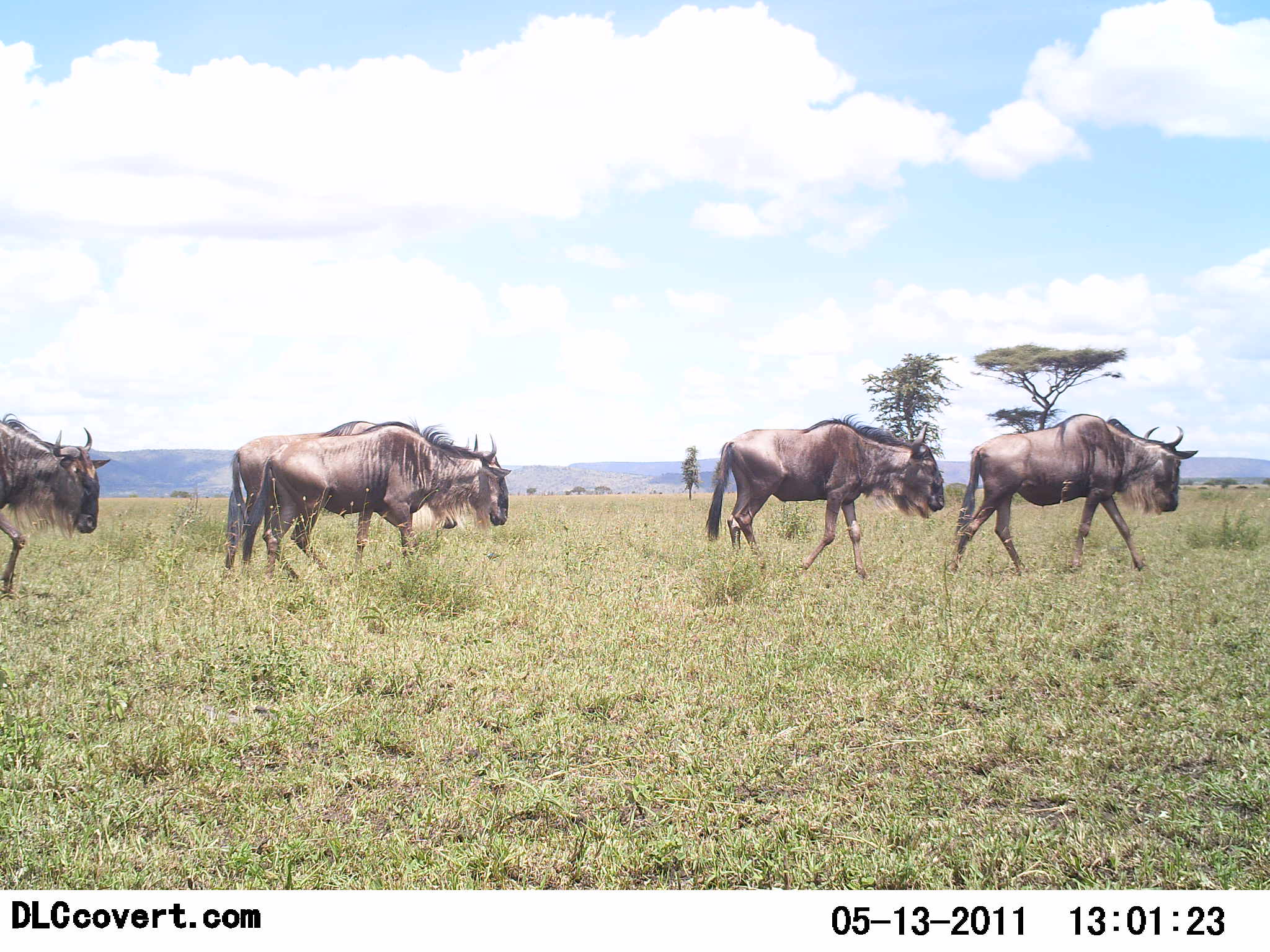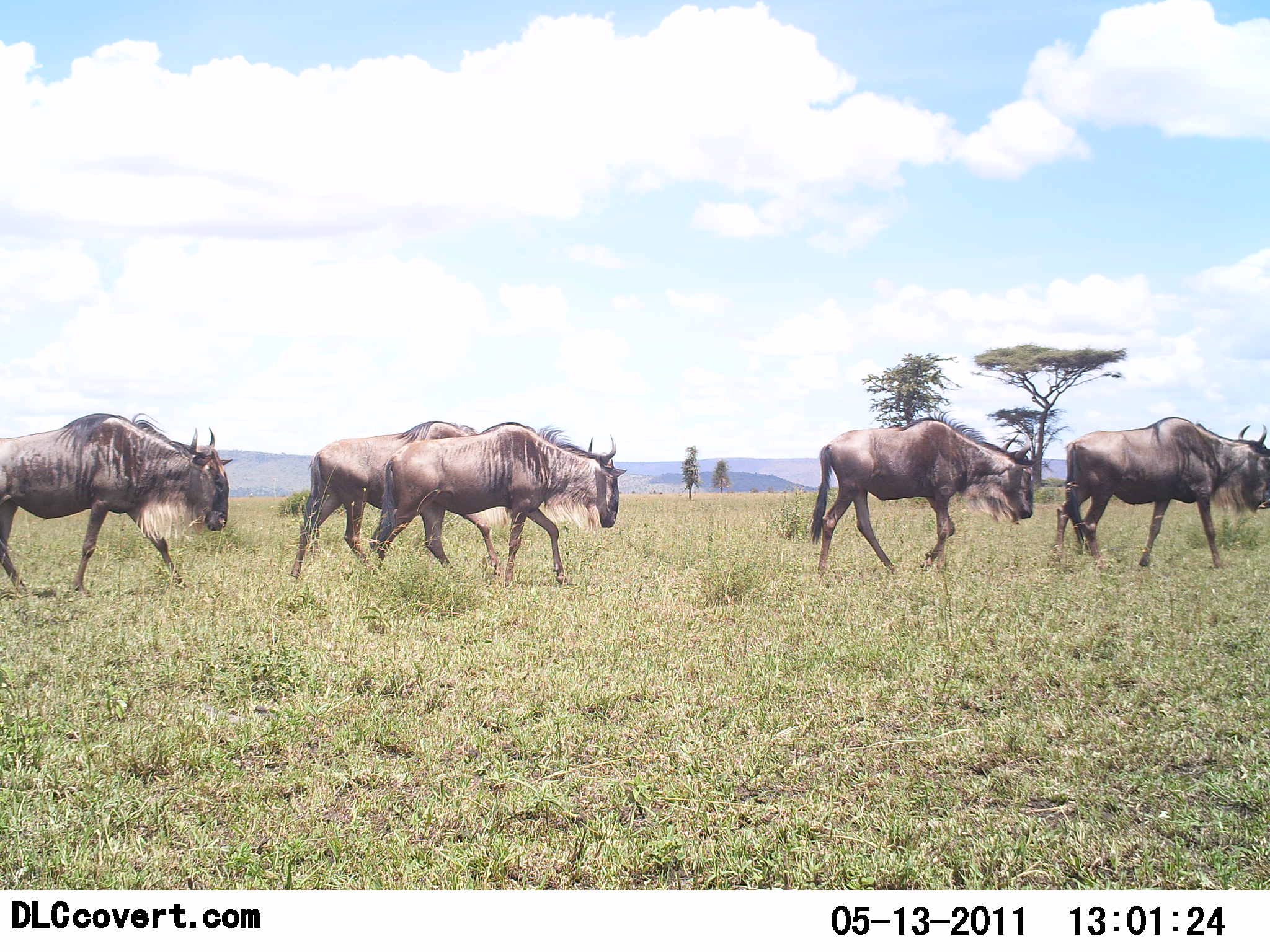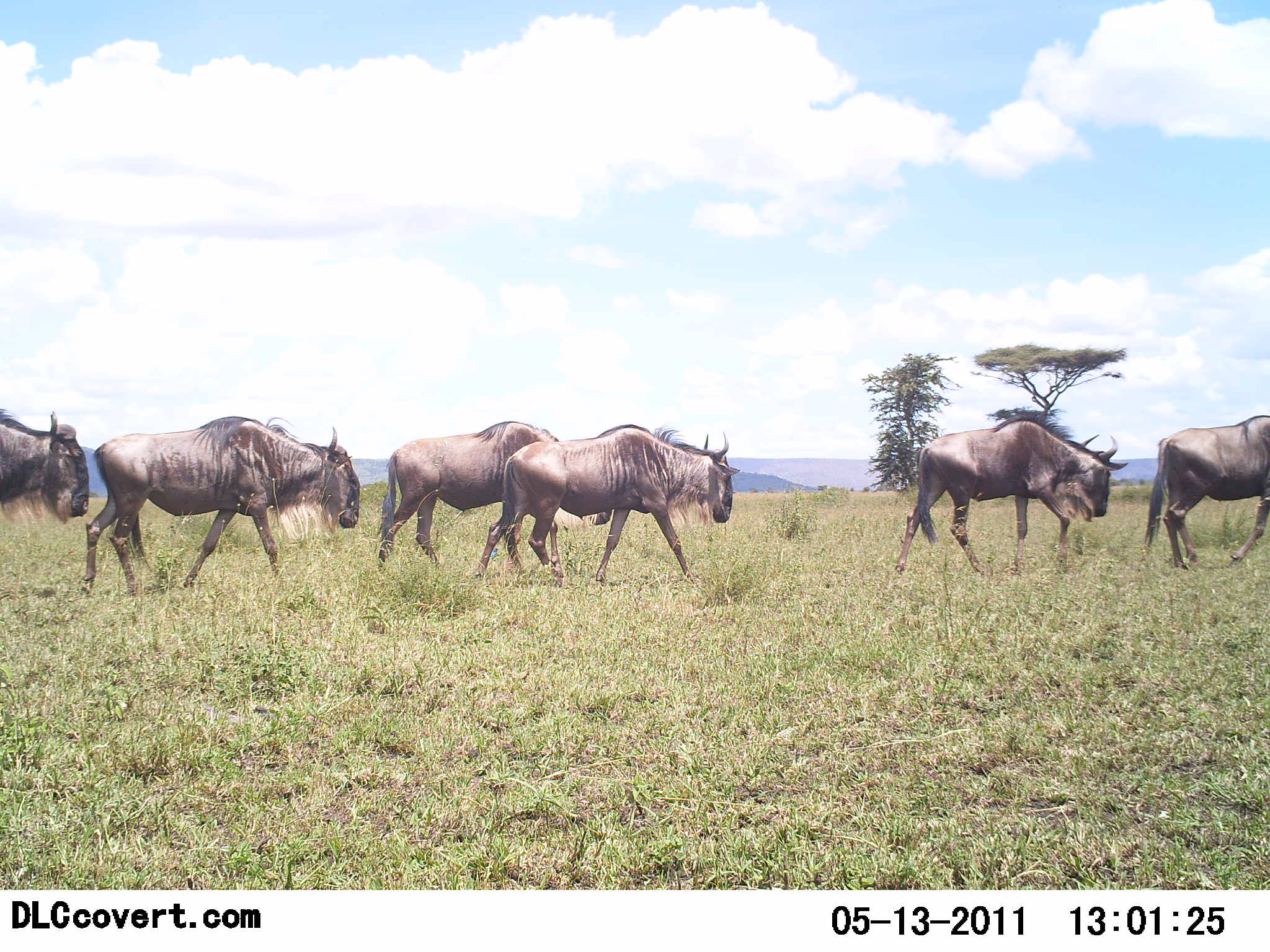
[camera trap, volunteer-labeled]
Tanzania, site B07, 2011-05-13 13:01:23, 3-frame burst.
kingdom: Animalia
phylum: Chordata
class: Mammalia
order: Artiodactyla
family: Bovidae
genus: Connochaetes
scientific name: Connochaetes taurinus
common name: blue wildebeest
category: wildebeest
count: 6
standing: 0%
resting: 0%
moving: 100%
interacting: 0%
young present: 0%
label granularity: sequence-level